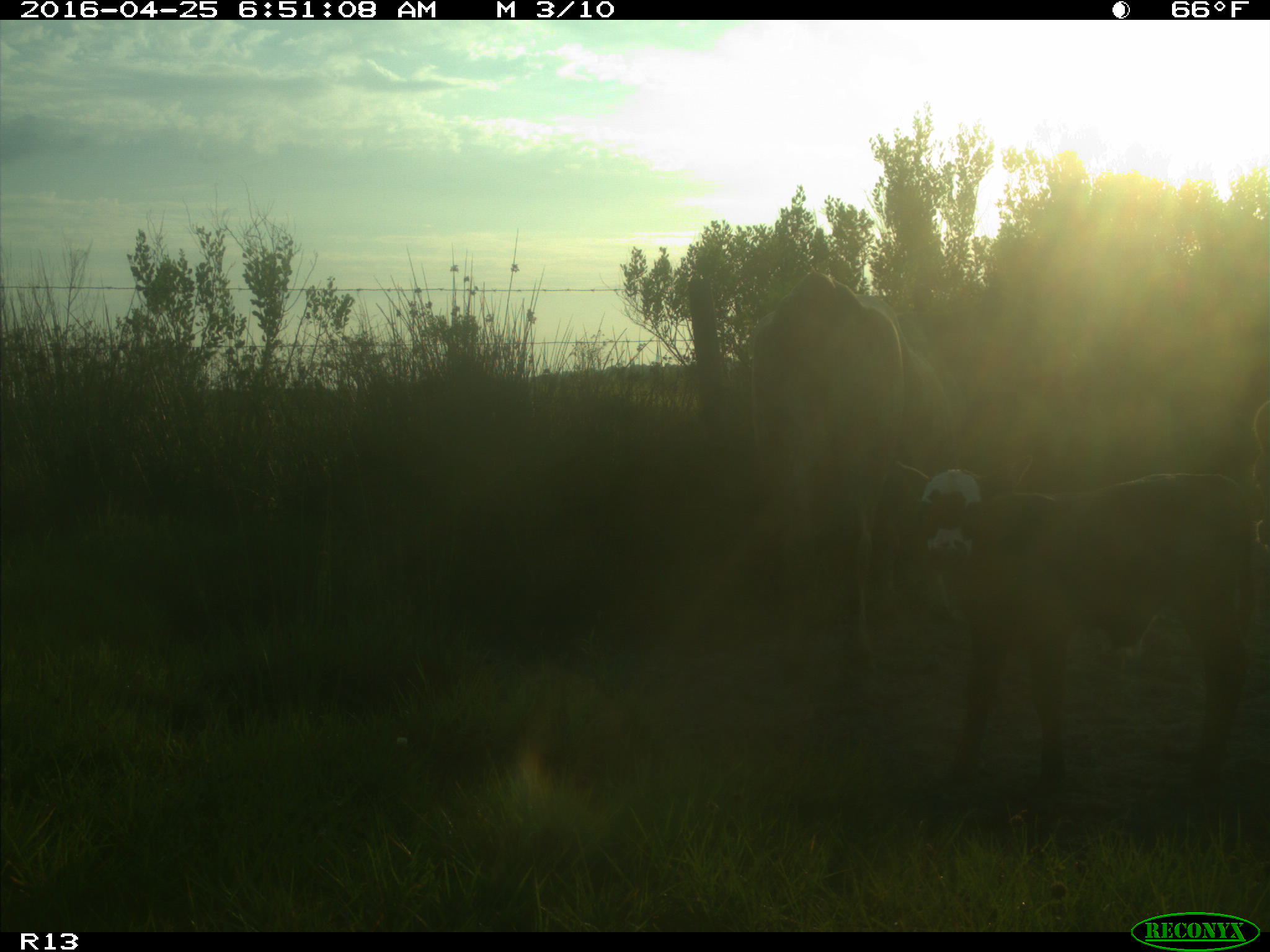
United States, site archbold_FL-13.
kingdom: Animalia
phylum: Chordata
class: Mammalia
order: Artiodactyla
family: Bovidae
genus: Bos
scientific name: Bos taurus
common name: domestic cow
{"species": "Bos taurus (domestic cow)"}